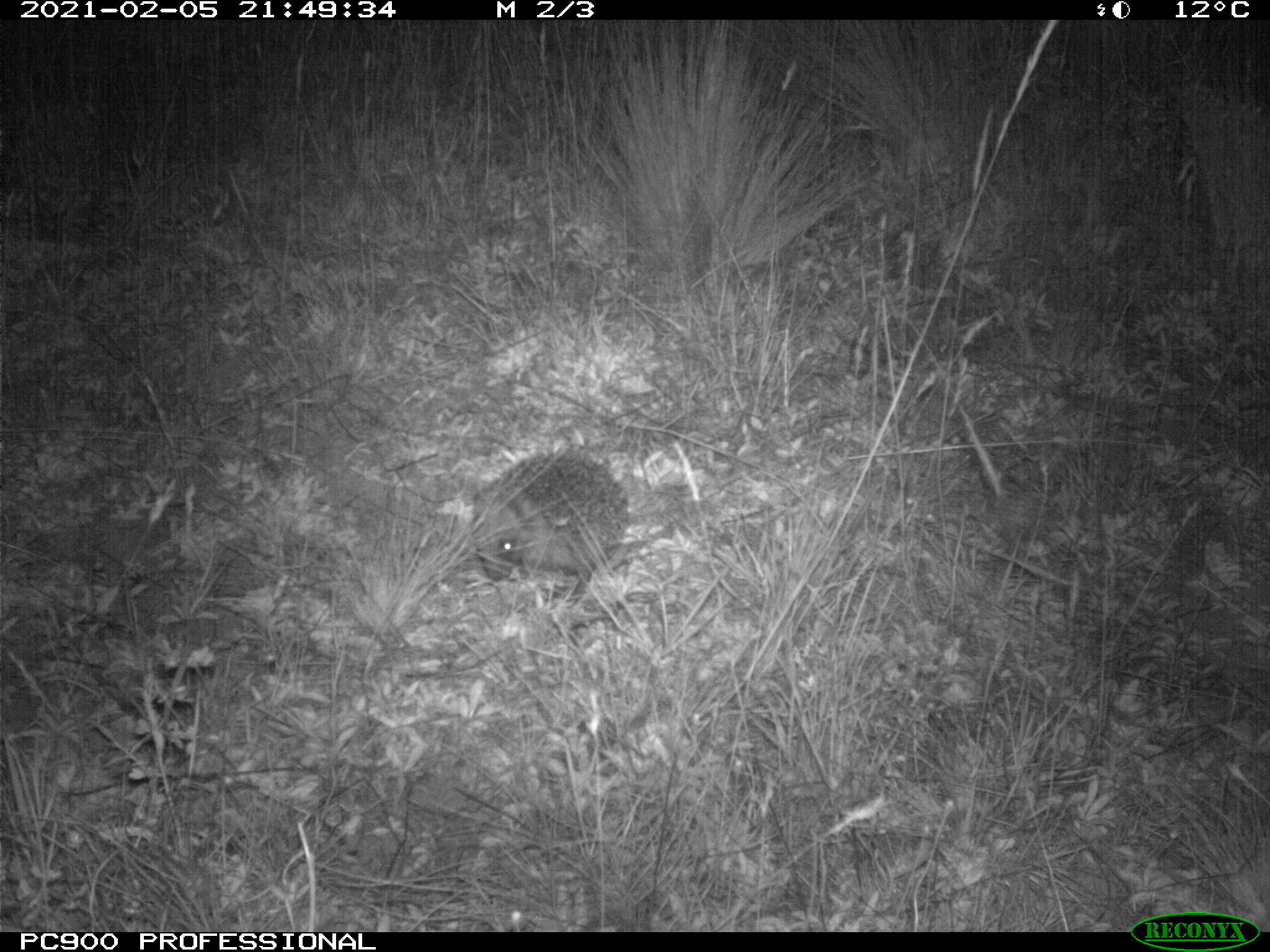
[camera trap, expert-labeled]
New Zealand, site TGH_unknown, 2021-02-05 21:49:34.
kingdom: Animalia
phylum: Chordata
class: Mammalia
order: Eulipotyphla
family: Erinaceidae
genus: Erinaceus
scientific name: Erinaceus europaeus europaeus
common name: european hedgehog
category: hedgehog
Hedgehog (european hedgehog) (Erinaceus europaeus europaeus).